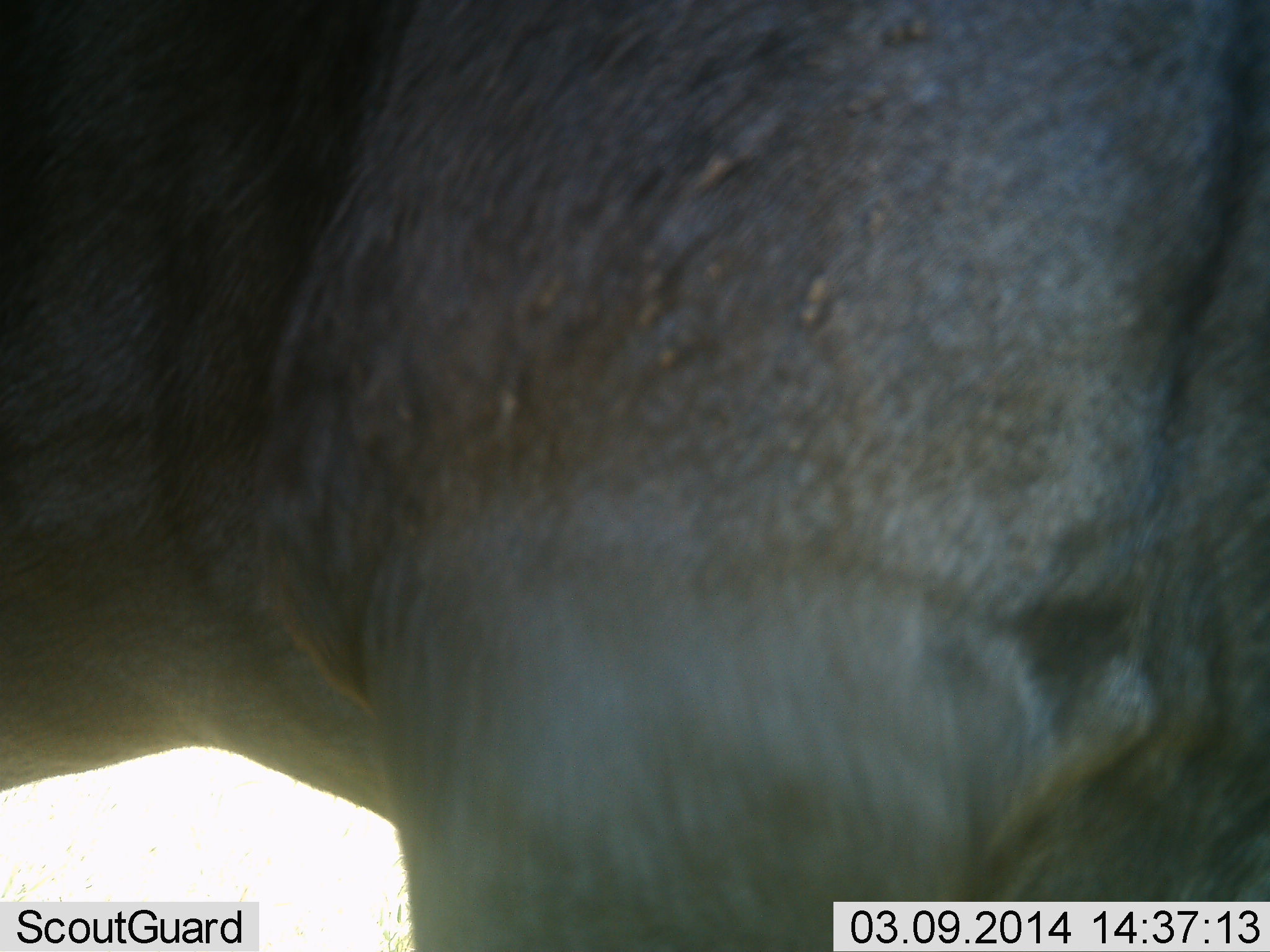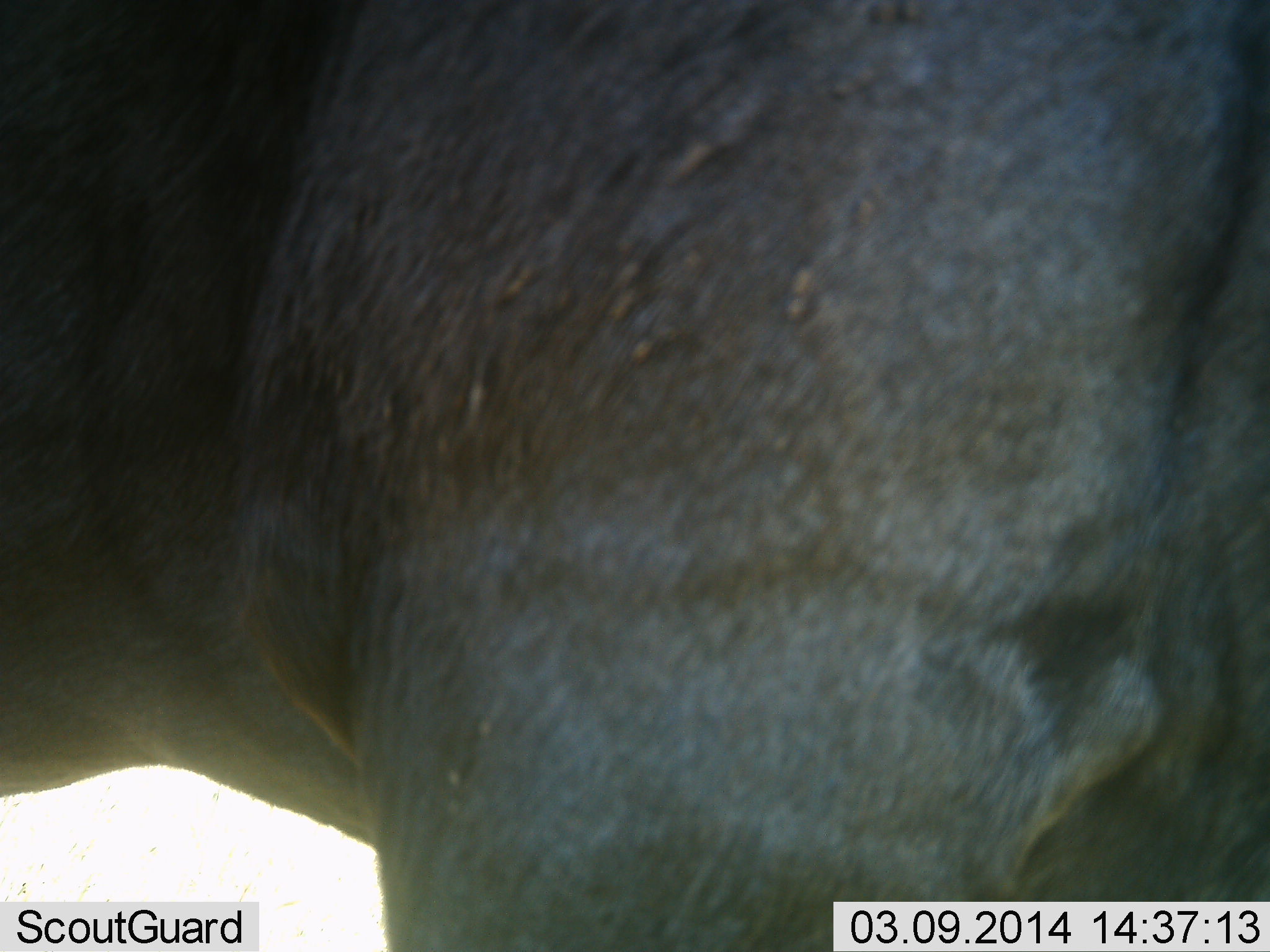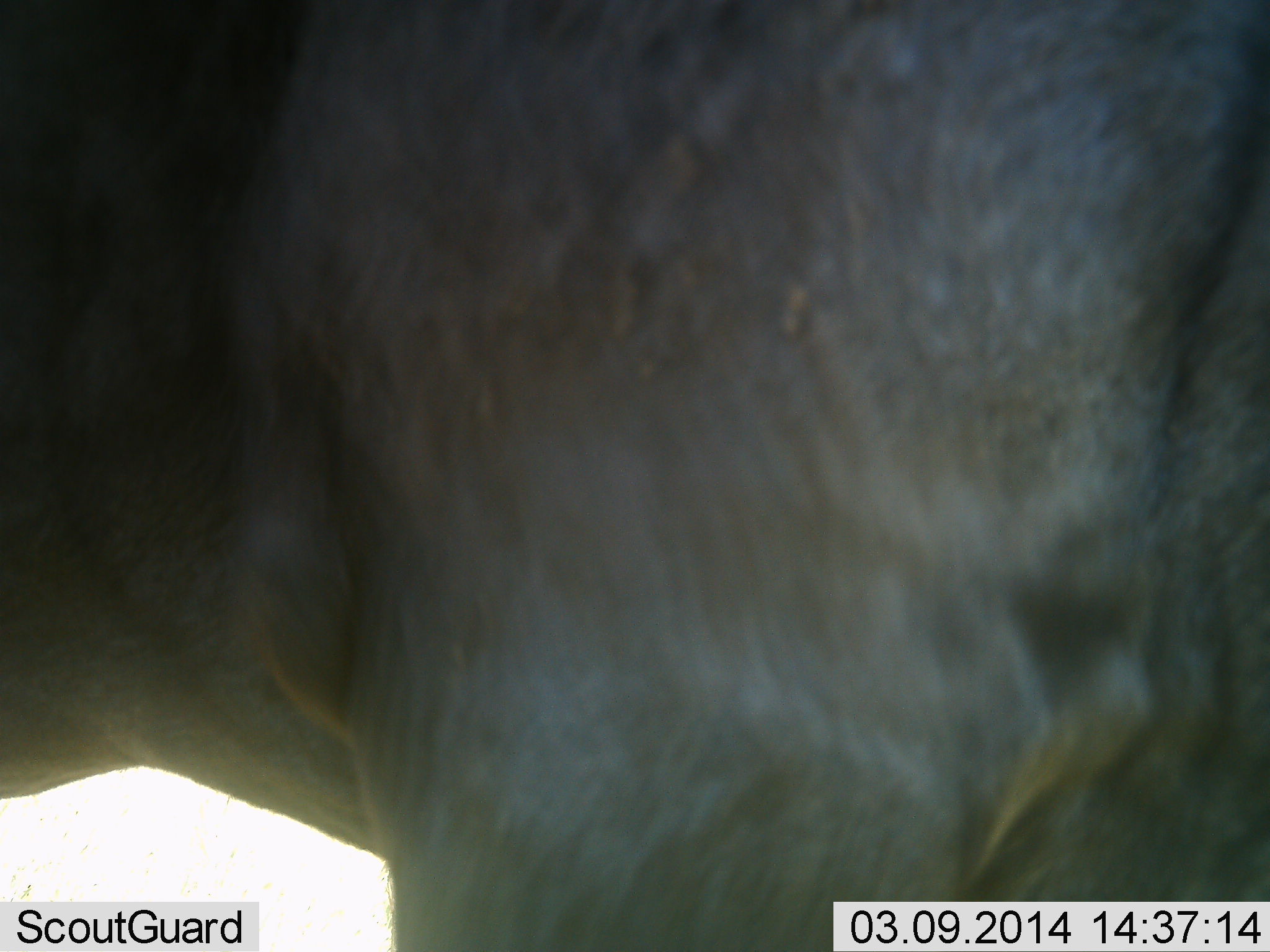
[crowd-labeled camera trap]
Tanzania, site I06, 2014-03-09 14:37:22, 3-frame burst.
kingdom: Animalia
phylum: Chordata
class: Mammalia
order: Artiodactyla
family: Bovidae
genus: Connochaetes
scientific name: Connochaetes taurinus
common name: blue wildebeest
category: wildebeest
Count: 1.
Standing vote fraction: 90%.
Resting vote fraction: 0%.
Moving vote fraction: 10%.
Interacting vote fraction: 0%.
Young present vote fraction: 0%.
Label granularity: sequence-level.